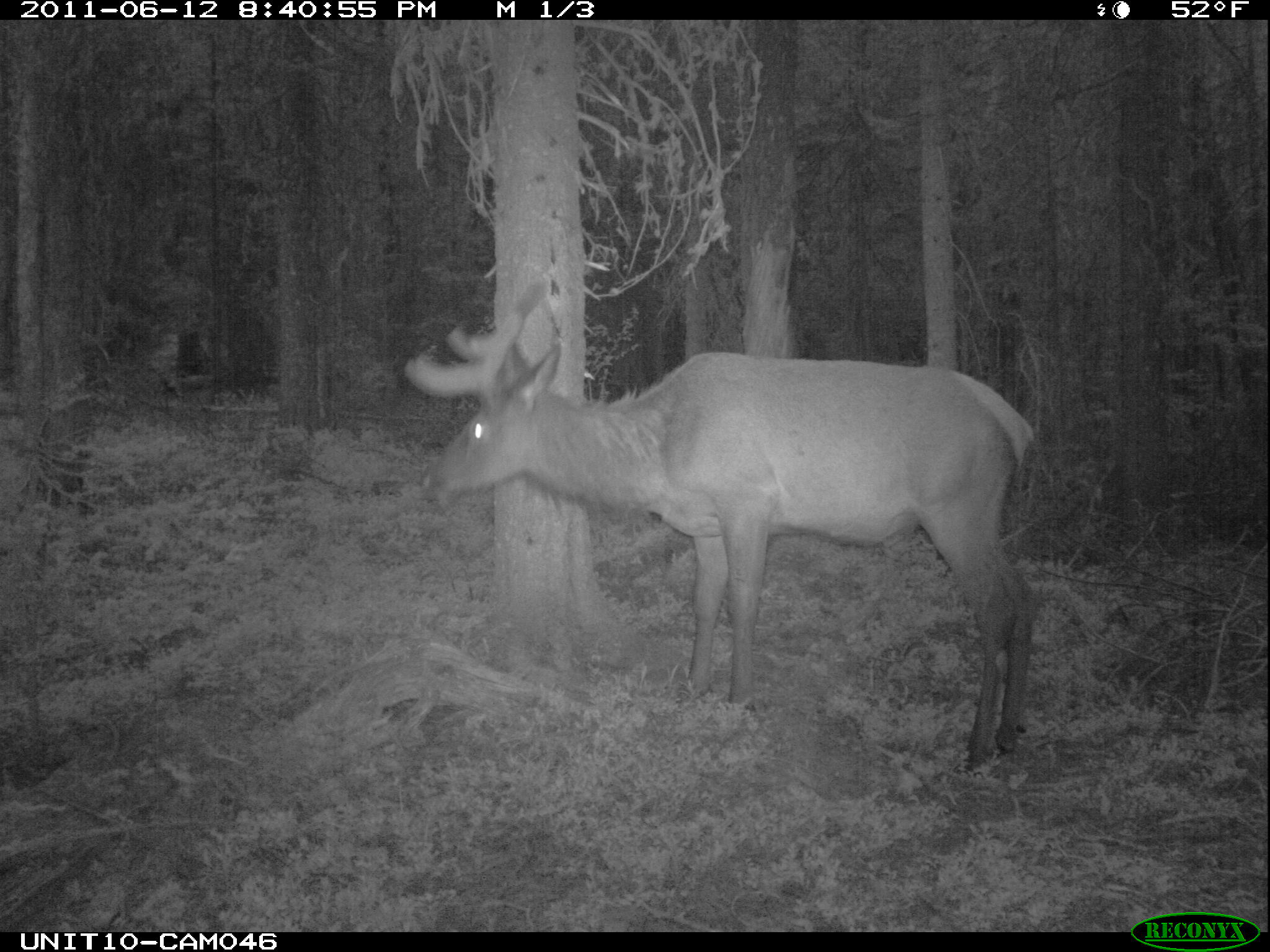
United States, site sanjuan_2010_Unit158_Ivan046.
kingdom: Animalia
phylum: Chordata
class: Mammalia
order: Artiodactyla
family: Cervidae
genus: Cervus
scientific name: Cervus elaphus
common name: red deer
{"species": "Cervus elaphus (red deer)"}